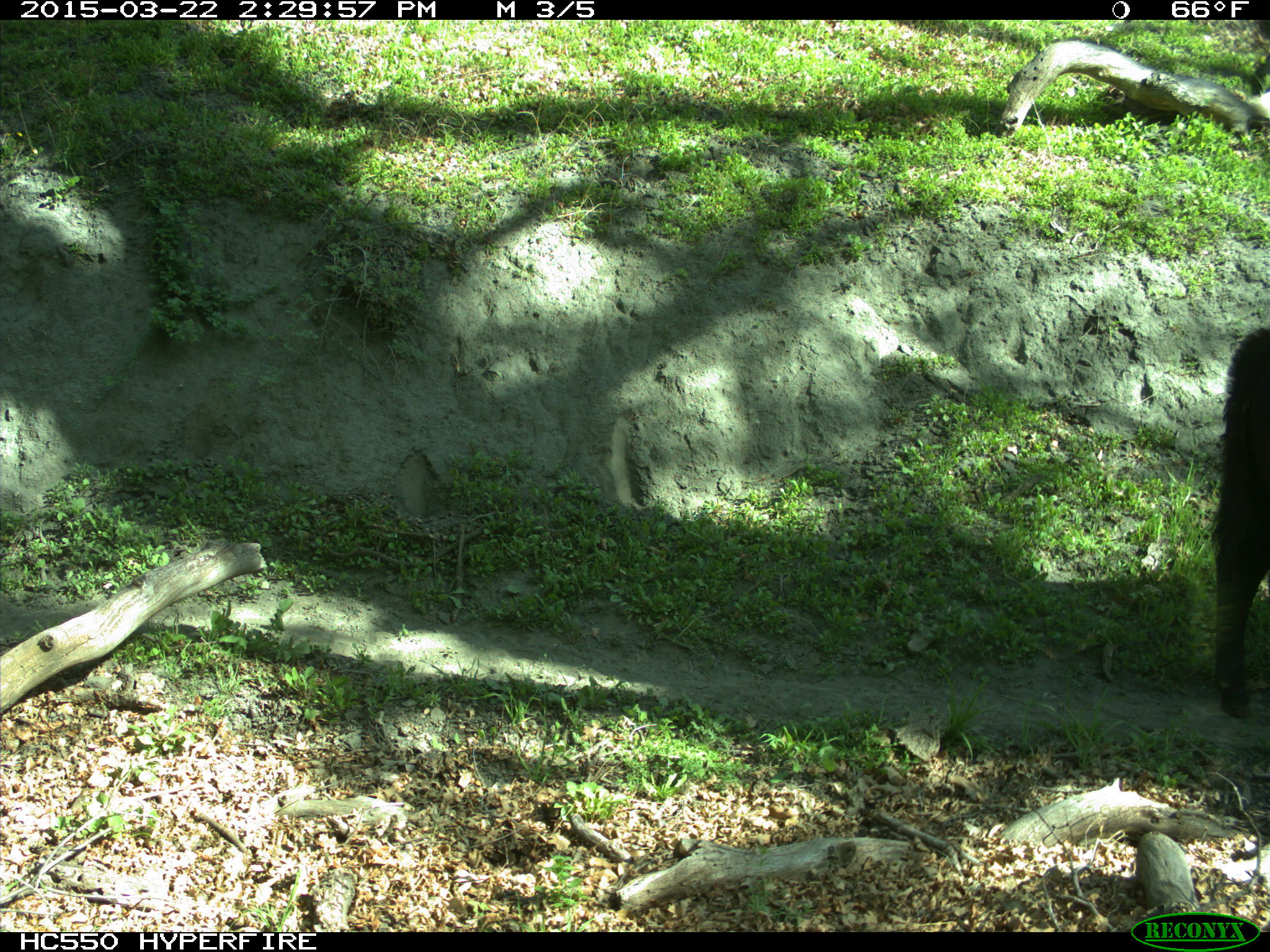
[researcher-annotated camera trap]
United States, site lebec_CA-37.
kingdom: Animalia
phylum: Chordata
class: Mammalia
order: Artiodactyla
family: Bovidae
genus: Bos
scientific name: Bos taurus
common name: domestic cow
Bos taurus (domestic cow).